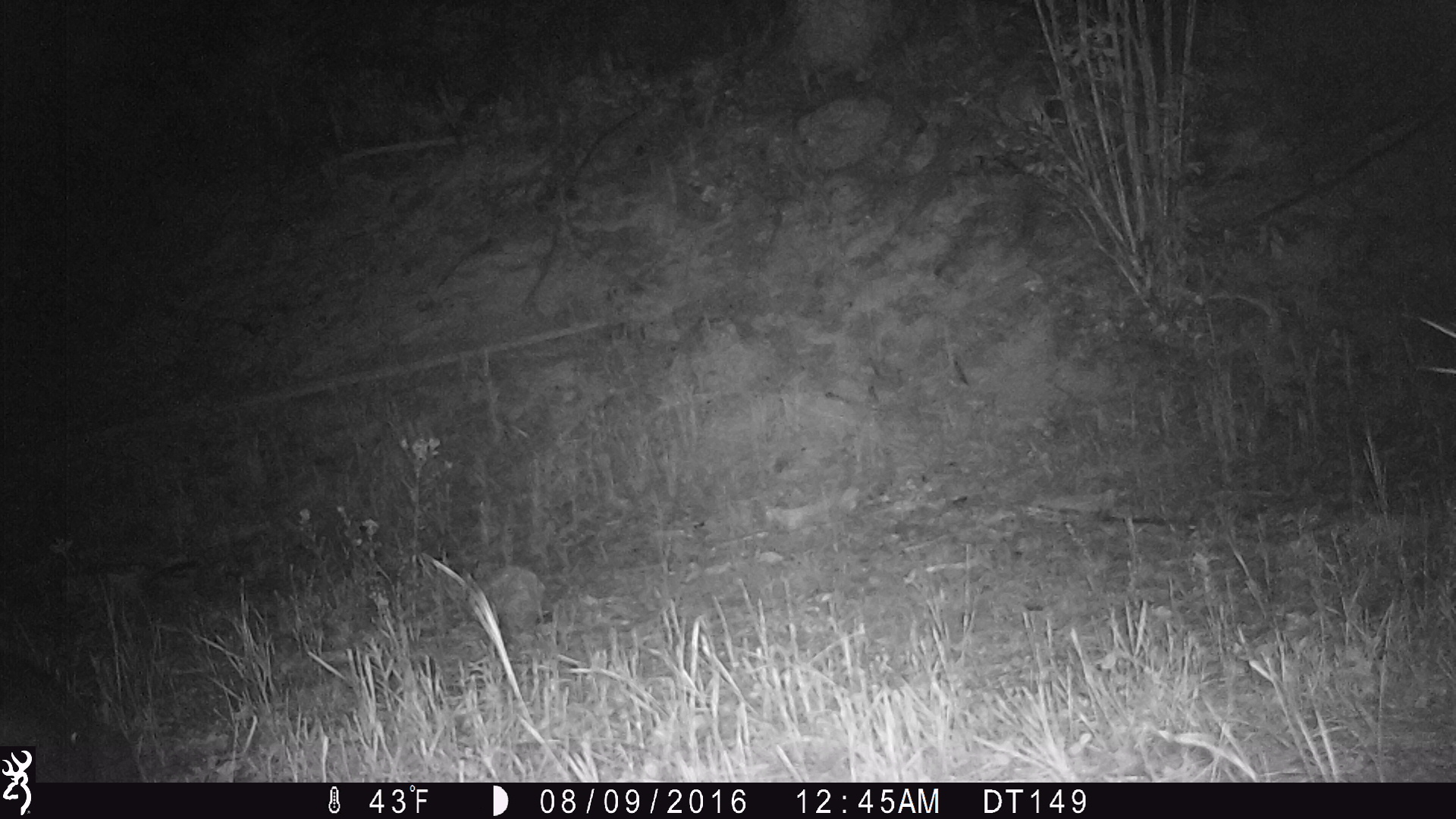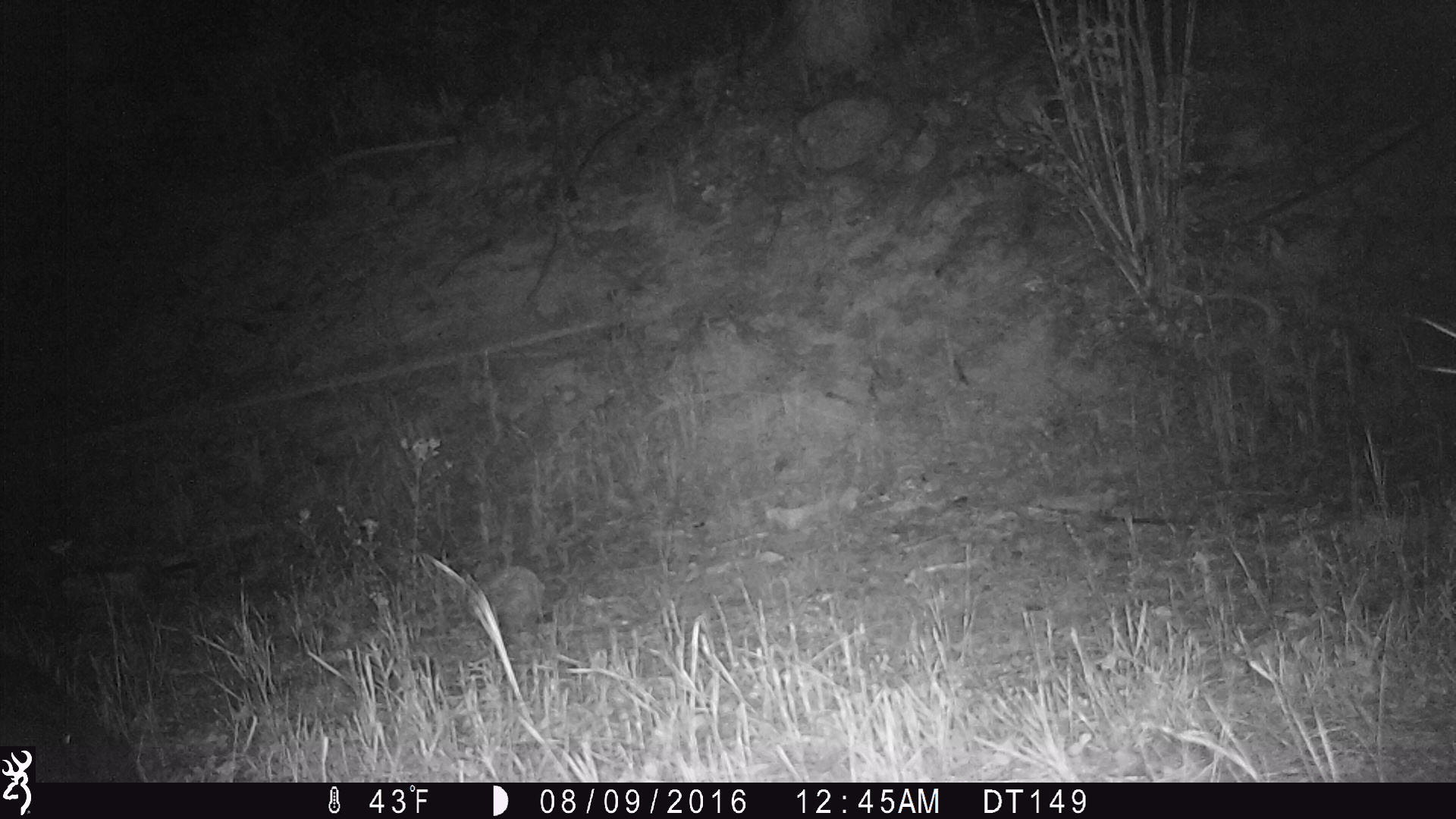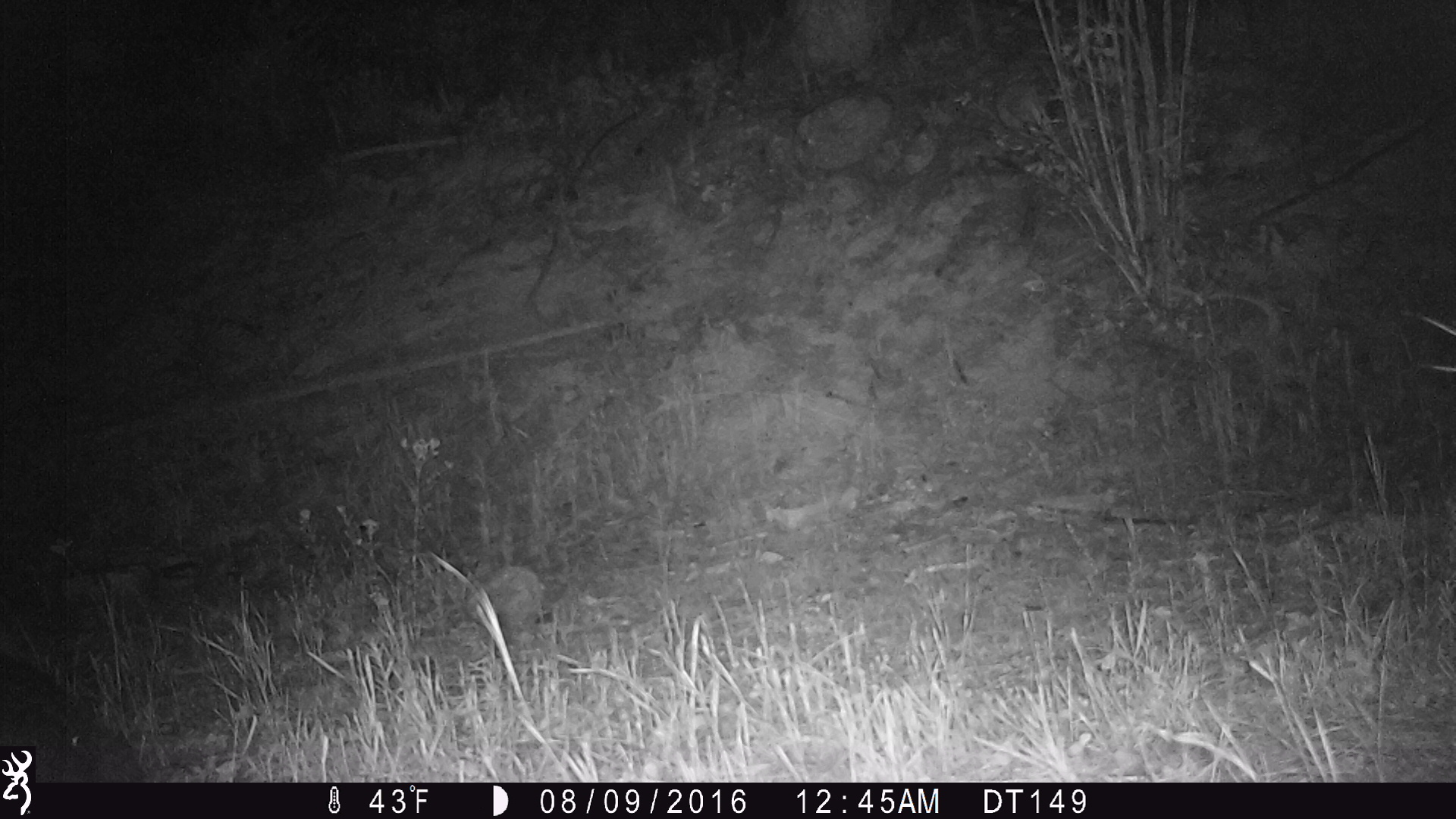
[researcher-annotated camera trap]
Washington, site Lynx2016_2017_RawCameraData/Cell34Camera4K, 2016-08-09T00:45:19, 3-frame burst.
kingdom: Animalia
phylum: Chordata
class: Mammalia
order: Artiodactyla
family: Cervidae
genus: Alces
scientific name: Alces alces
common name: moose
Alces alces (moose). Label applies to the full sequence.